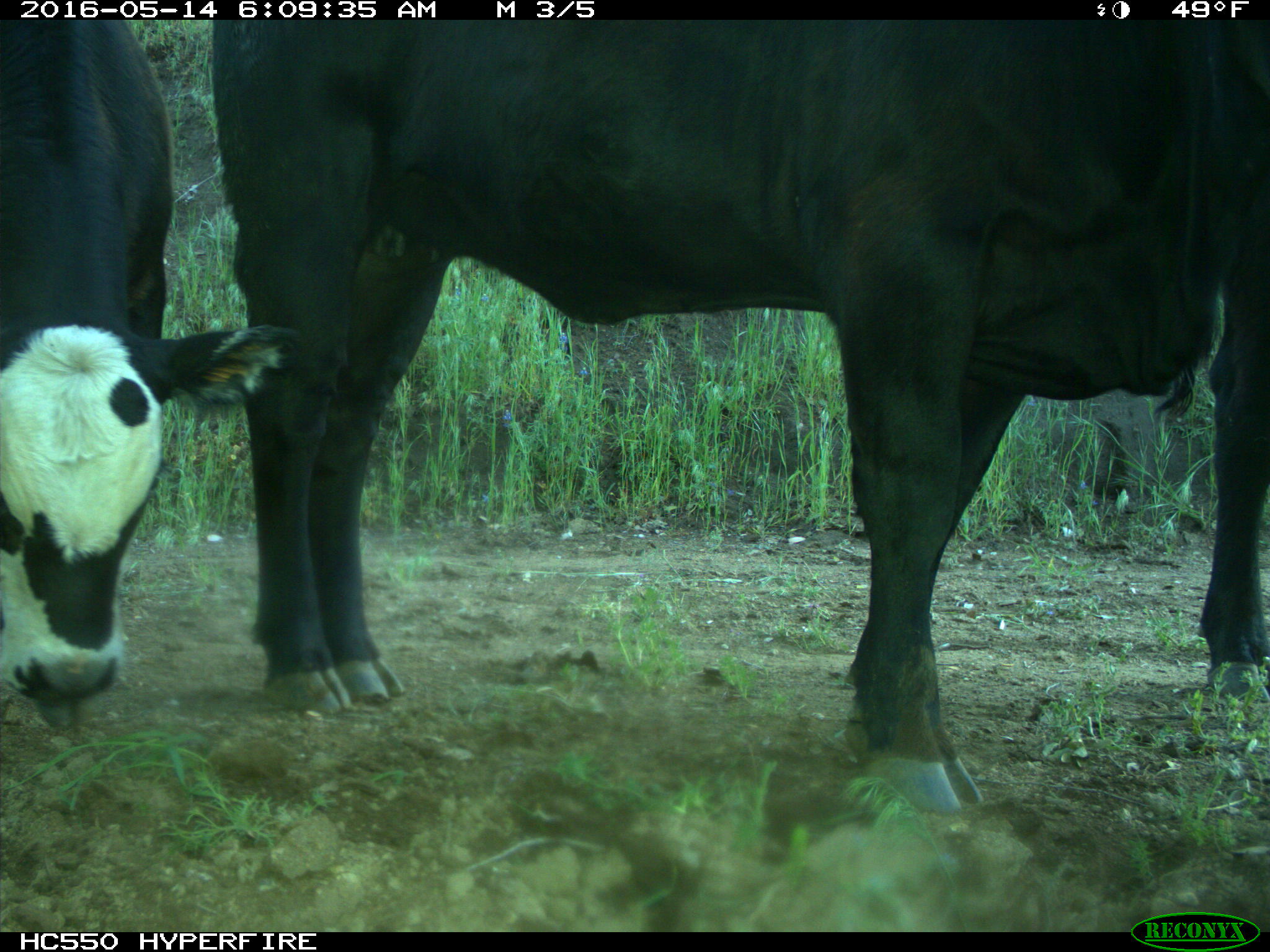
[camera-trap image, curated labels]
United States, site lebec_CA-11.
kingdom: Animalia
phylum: Chordata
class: Mammalia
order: Artiodactyla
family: Bovidae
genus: Bos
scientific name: Bos taurus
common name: domestic cow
Bos taurus (domestic cow).